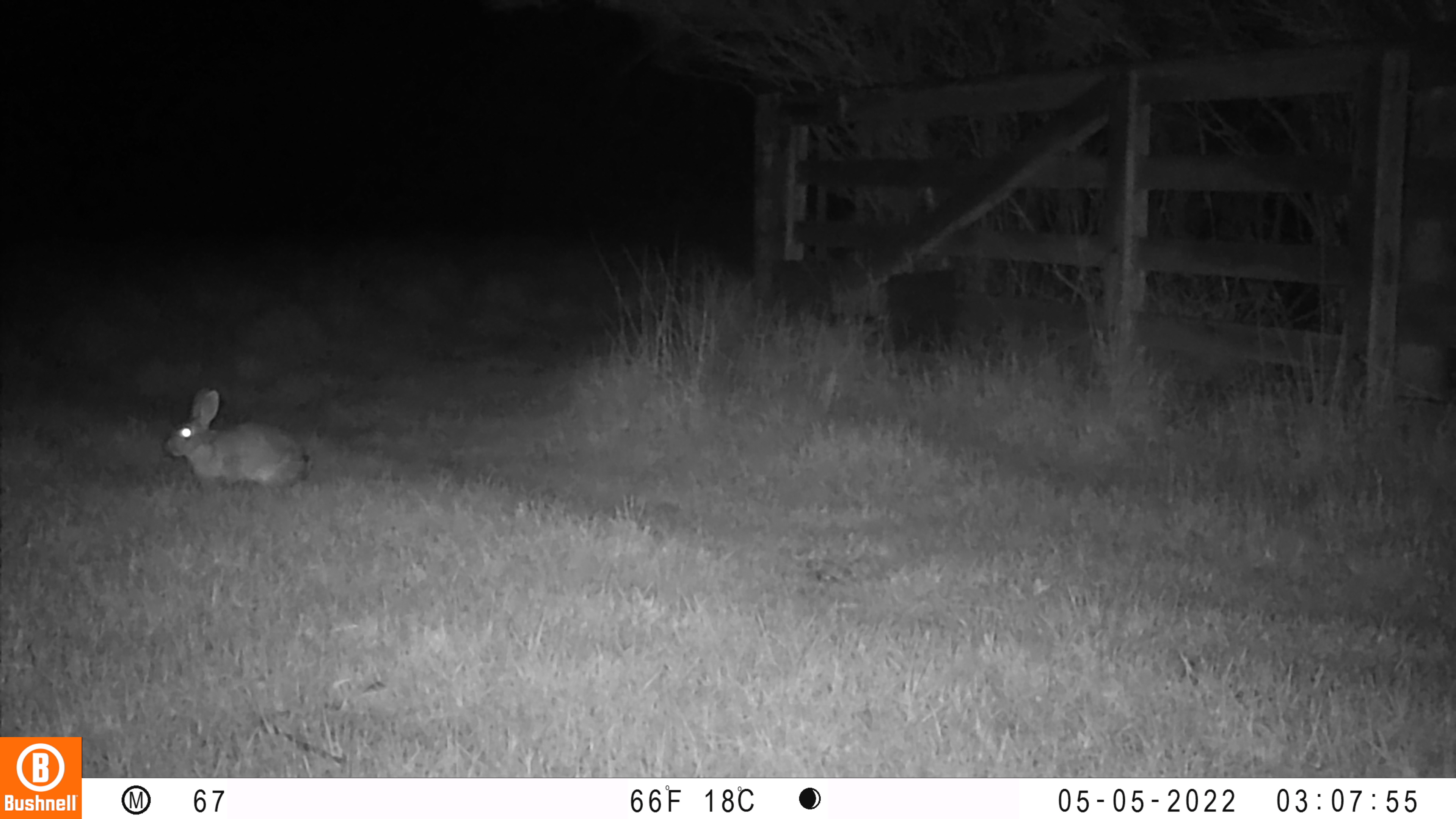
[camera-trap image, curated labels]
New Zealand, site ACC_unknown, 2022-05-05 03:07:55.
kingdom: Animalia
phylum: Chordata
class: Mammalia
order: Lagomorpha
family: Leporidae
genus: Oryctolagus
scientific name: Oryctolagus cuniculus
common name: european rabbit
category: rabbit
Rabbit (european rabbit) (Oryctolagus cuniculus).